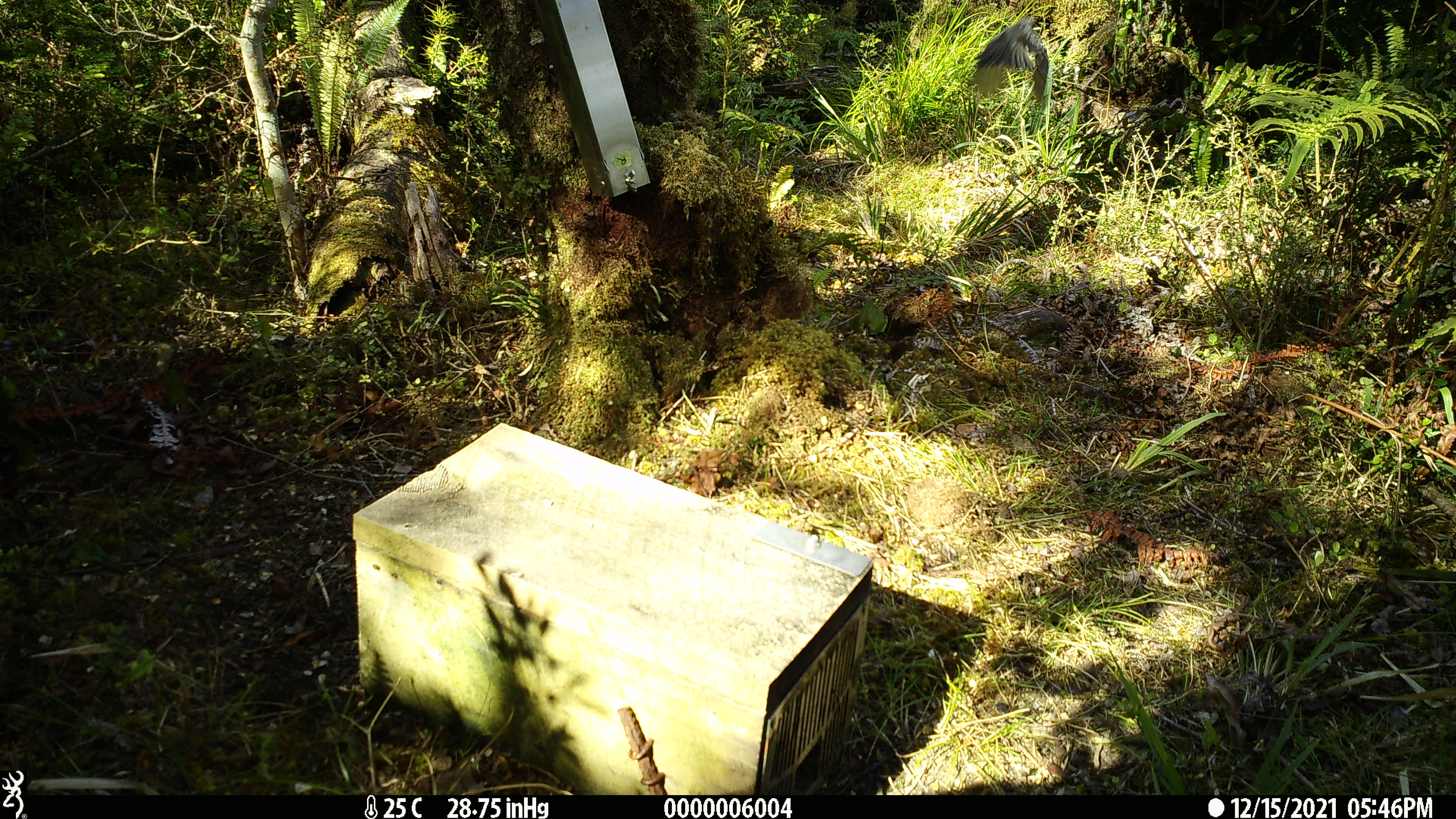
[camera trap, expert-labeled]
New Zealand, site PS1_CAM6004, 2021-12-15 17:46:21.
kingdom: Animalia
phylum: Chordata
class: Aves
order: Passeriformes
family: Petroicidae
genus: Petroica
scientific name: Petroica australis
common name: new zealand robin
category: robin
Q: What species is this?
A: Robin (new zealand robin) (Petroica australis).